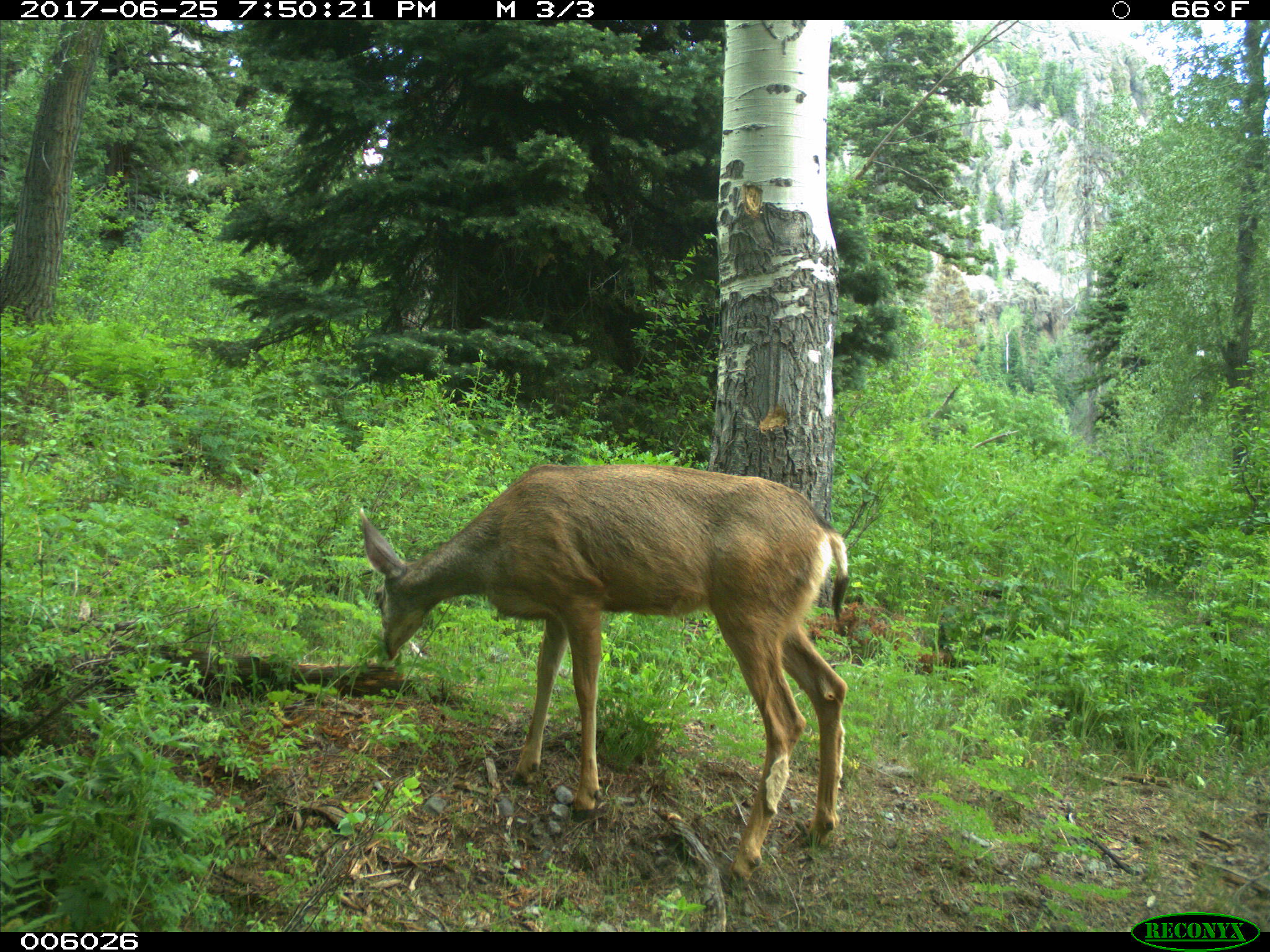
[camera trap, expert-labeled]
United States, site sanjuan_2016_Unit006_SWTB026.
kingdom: Animalia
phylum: Chordata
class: Mammalia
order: Artiodactyla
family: Cervidae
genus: Odocoileus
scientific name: Odocoileus hemionus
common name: mule deer